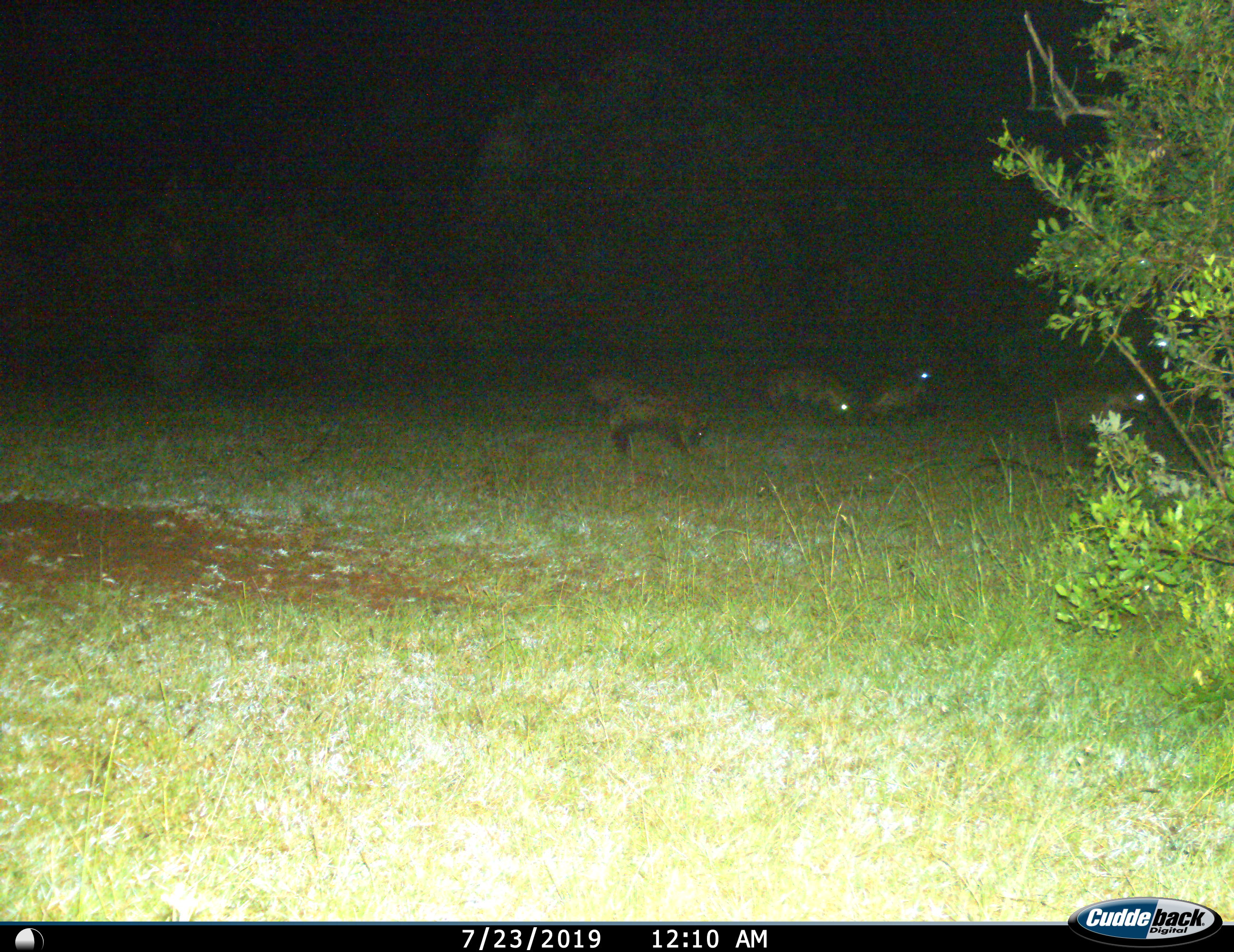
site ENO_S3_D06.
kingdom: Animalia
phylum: Chordata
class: Mammalia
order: Carnivora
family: Hyaenidae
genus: Crocuta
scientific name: Crocuta crocuta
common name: spotted hyena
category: hyenaspotted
Hyenaspotted (spotted hyena) (Crocuta crocuta), count 5. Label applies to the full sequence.